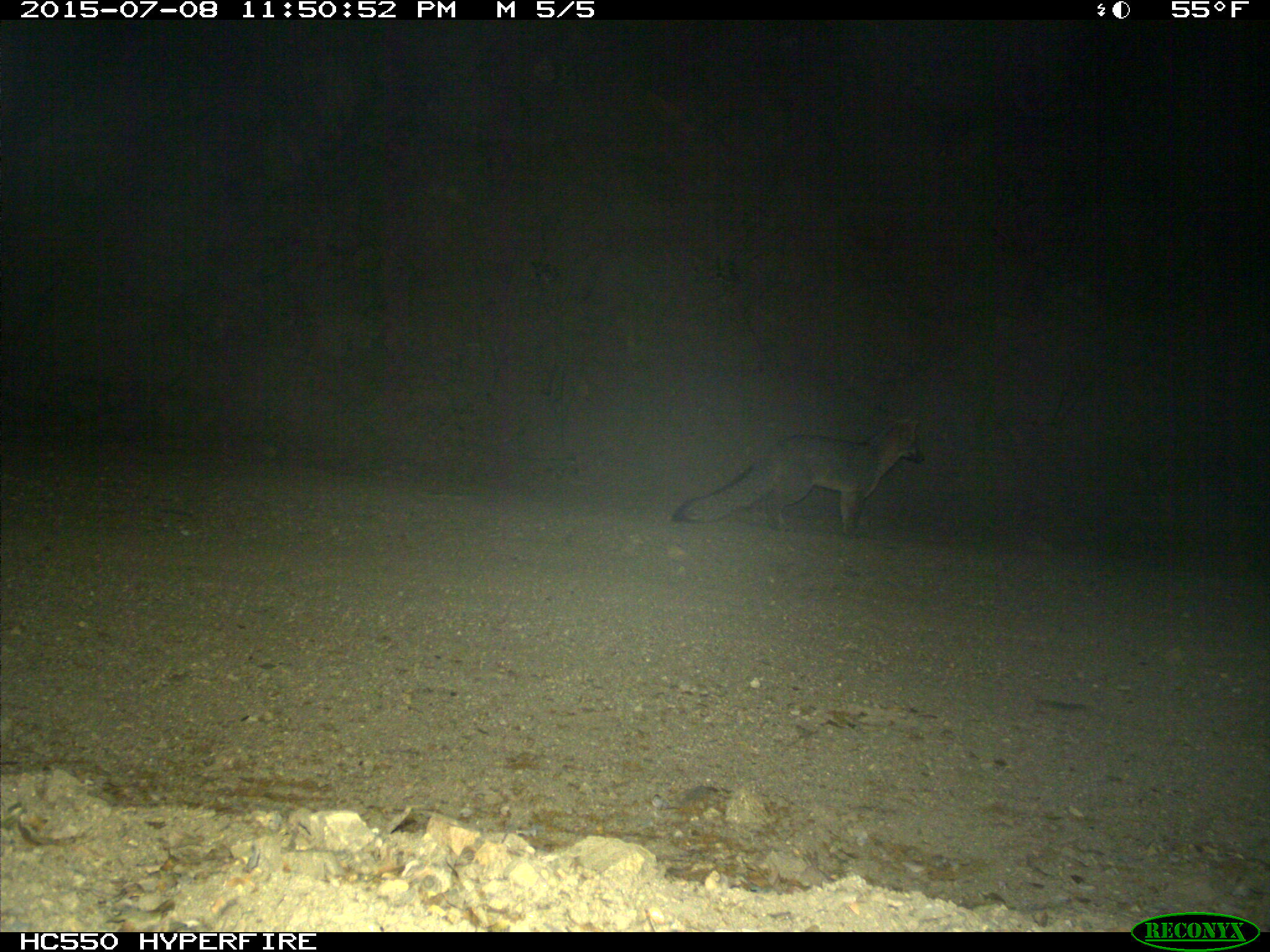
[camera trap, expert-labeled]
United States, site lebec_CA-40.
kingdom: Animalia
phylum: Chordata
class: Mammalia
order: Carnivora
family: Canidae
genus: Urocyon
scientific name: Urocyon cinereoargenteus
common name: gray fox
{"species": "Urocyon cinereoargenteus (gray fox)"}